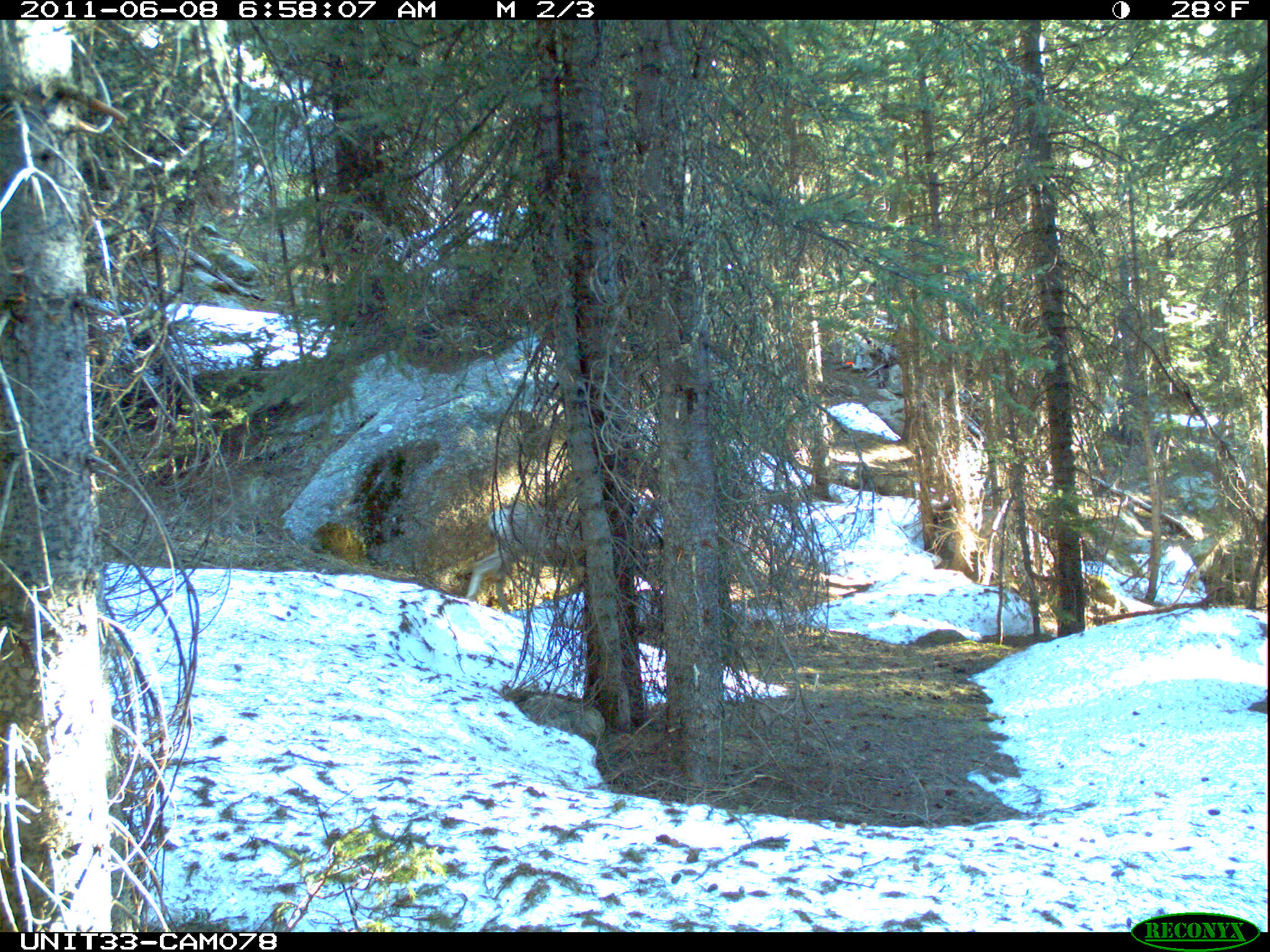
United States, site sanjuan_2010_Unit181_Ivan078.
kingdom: Animalia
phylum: Chordata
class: Mammalia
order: Artiodactyla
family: Cervidae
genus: Odocoileus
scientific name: Odocoileus hemionus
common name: mule deer